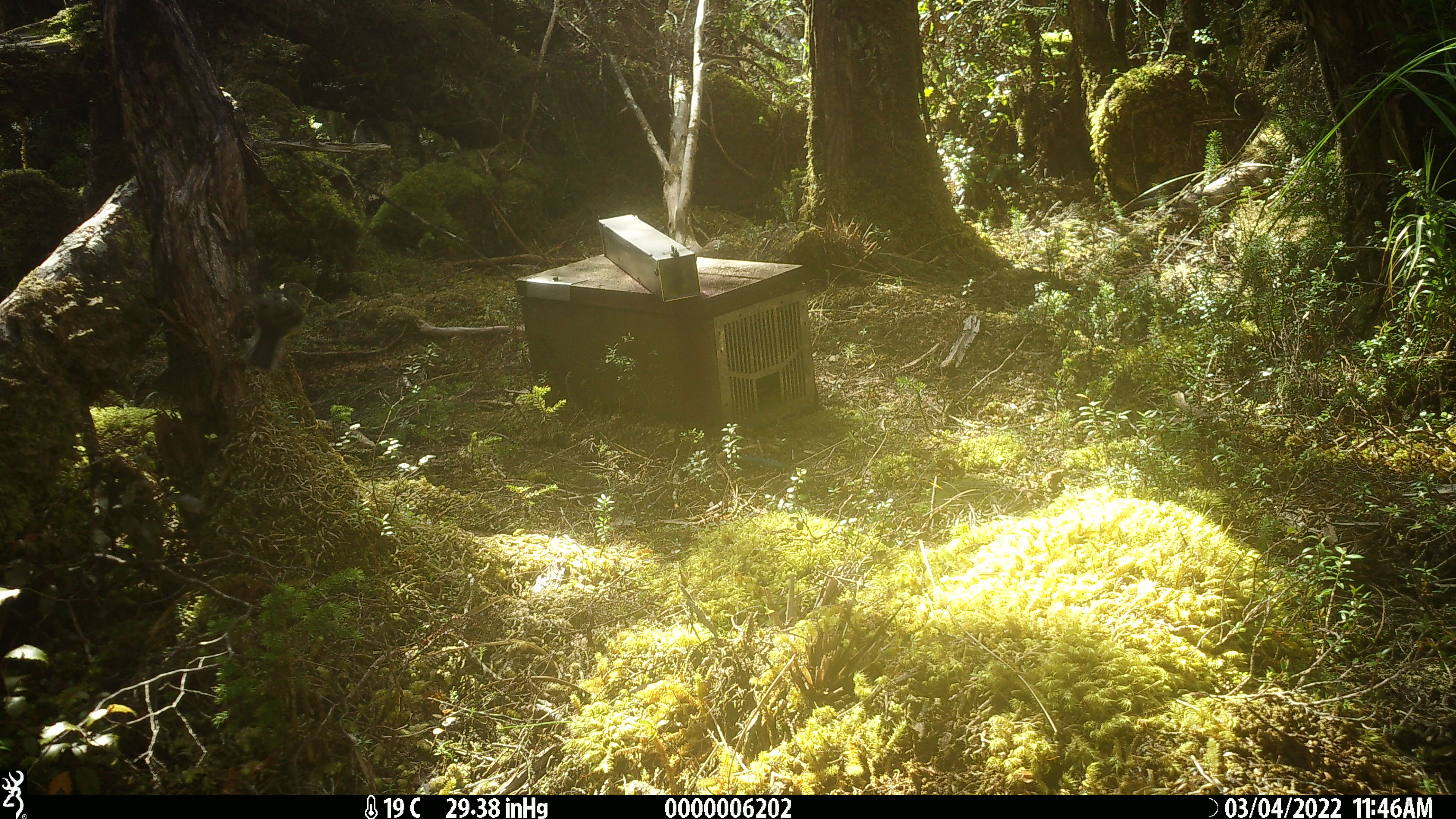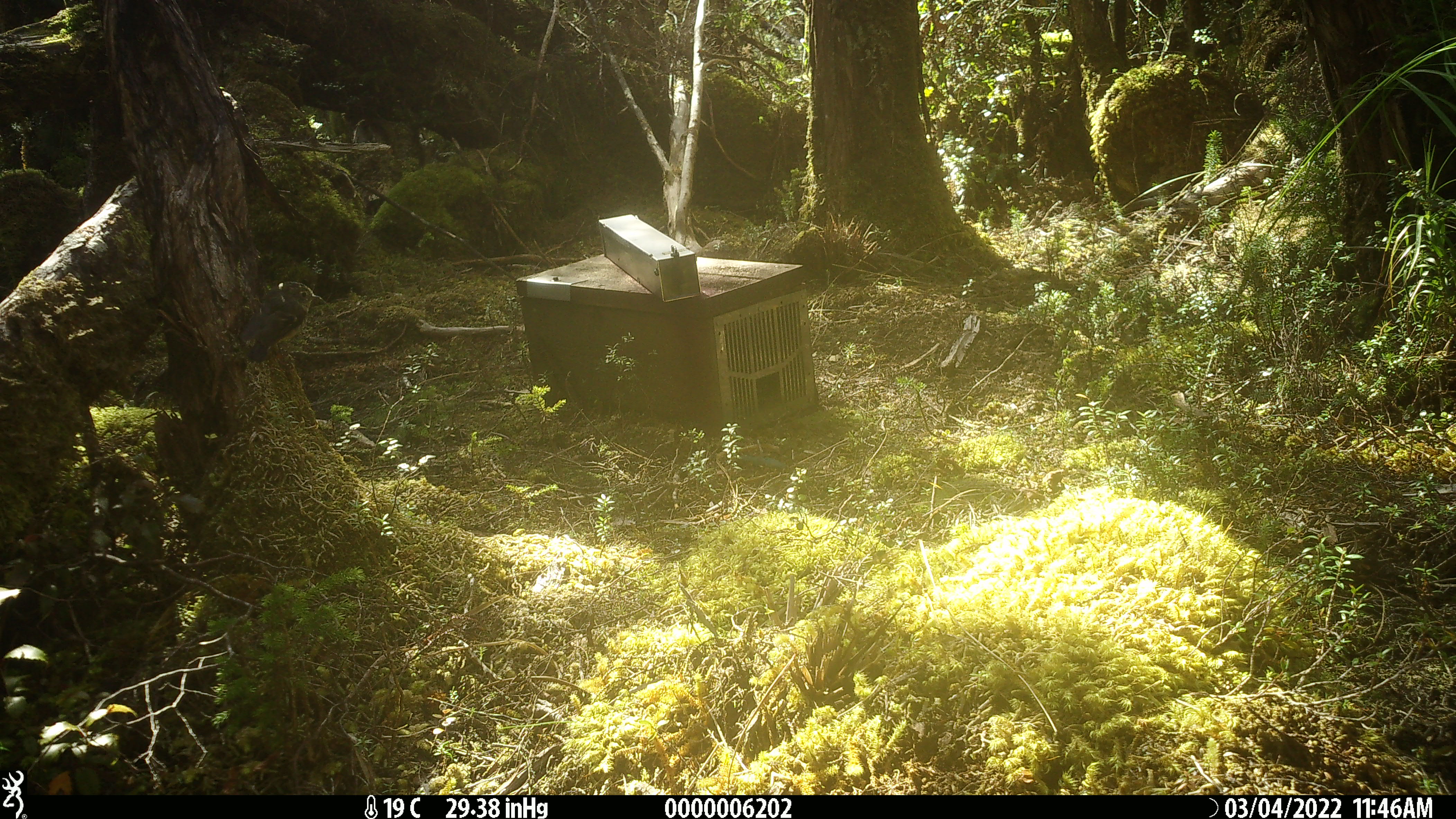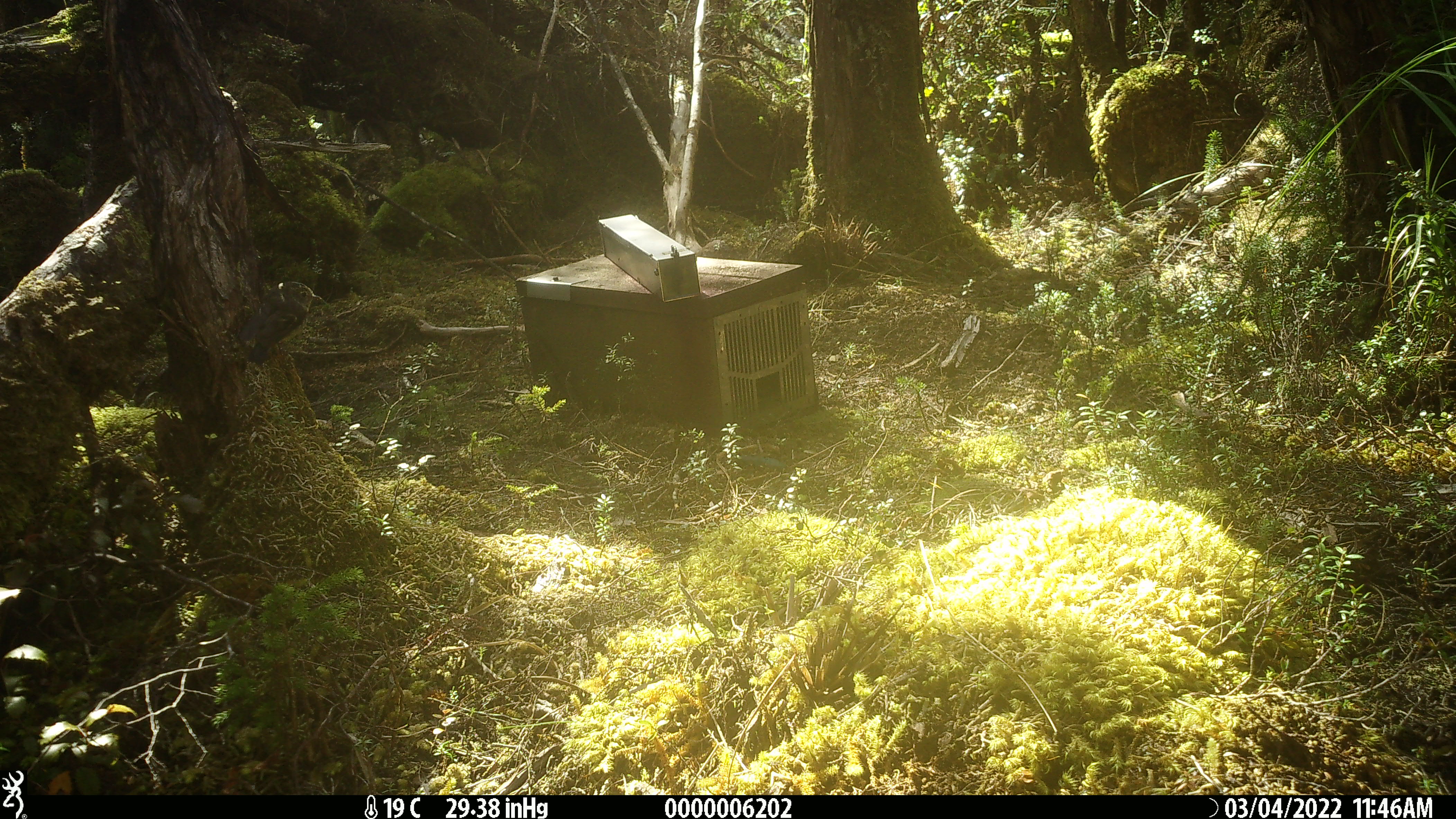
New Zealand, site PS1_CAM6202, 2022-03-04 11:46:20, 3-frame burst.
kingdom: Animalia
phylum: Chordata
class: Aves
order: Passeriformes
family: Petroicidae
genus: Petroica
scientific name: Petroica macrocephala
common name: tomtit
Tomtit (Petroica macrocephala).